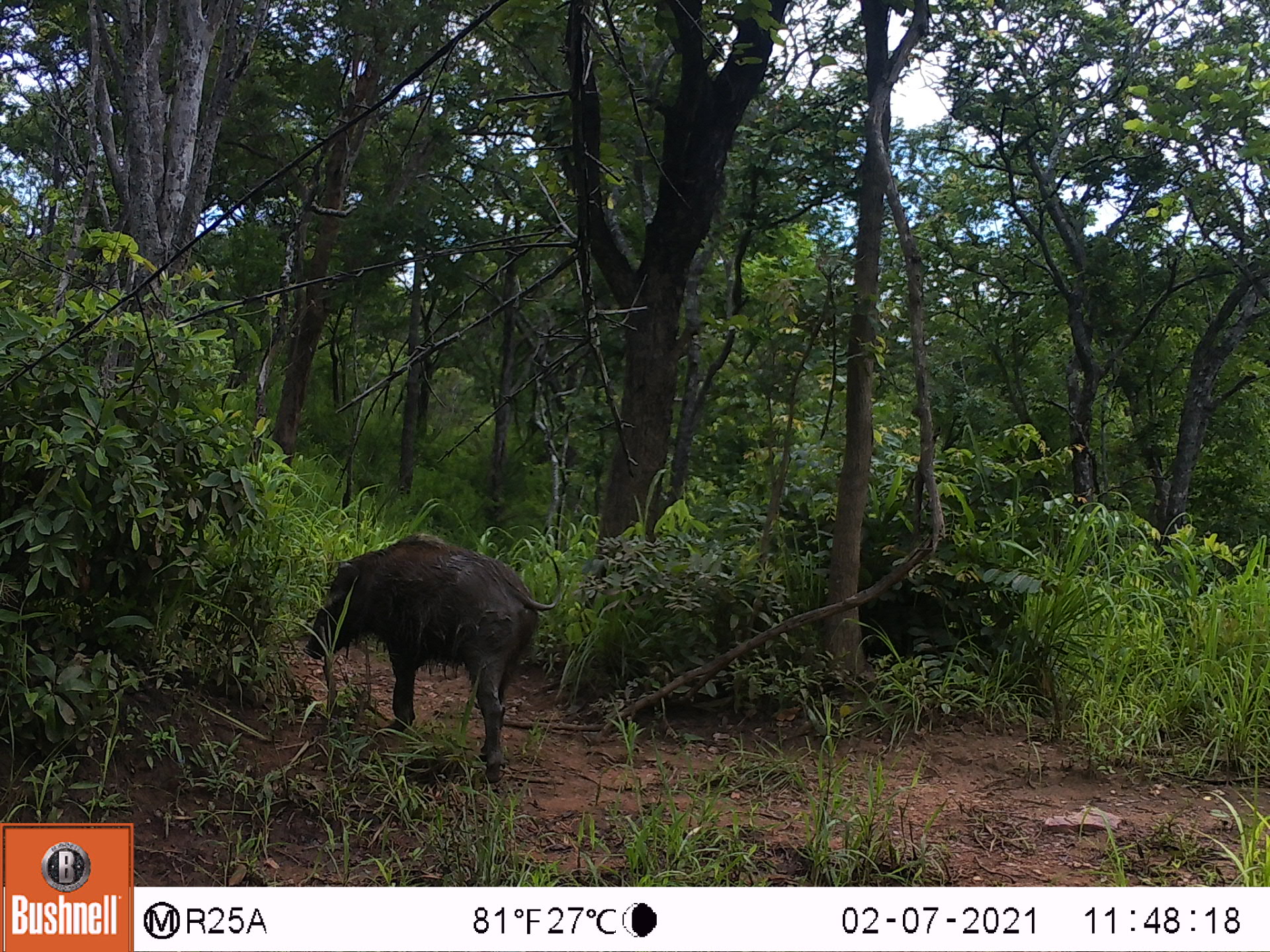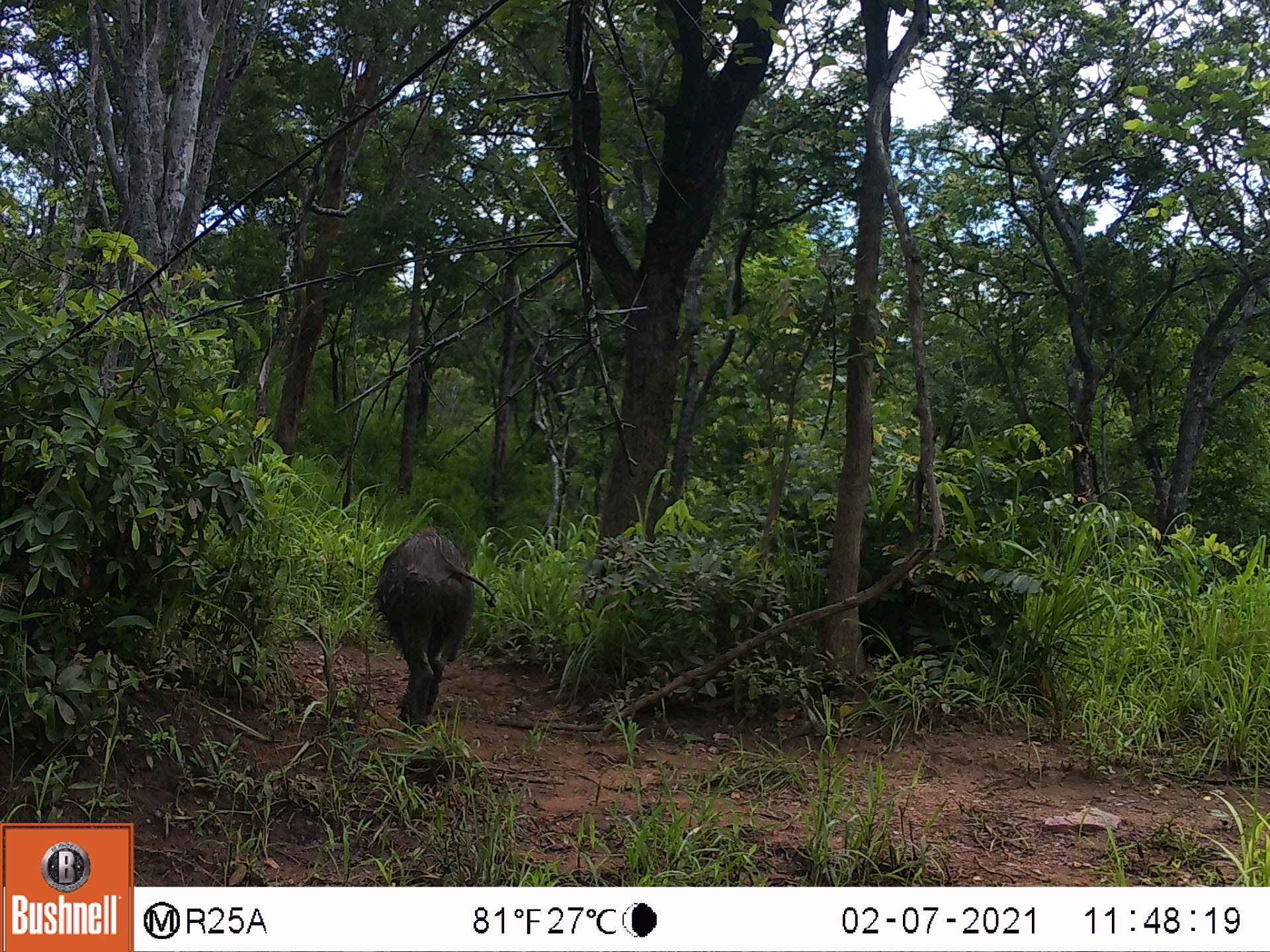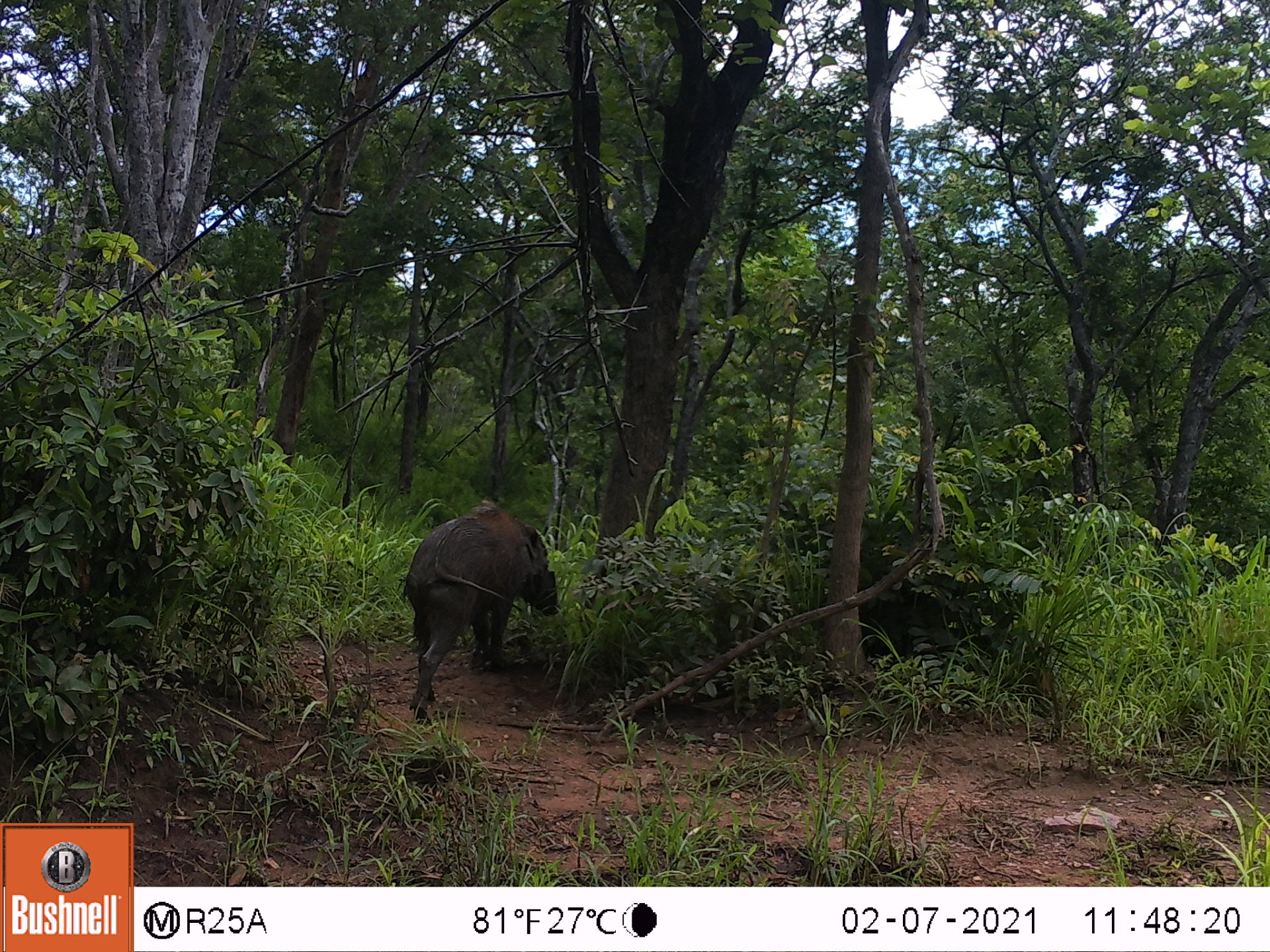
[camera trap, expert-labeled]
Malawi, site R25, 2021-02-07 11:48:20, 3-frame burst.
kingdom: Animalia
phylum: Chordata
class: Mammalia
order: Artiodactyla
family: Suidae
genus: Potamochoerus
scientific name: Potamochoerus larvatus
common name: bushpig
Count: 1.